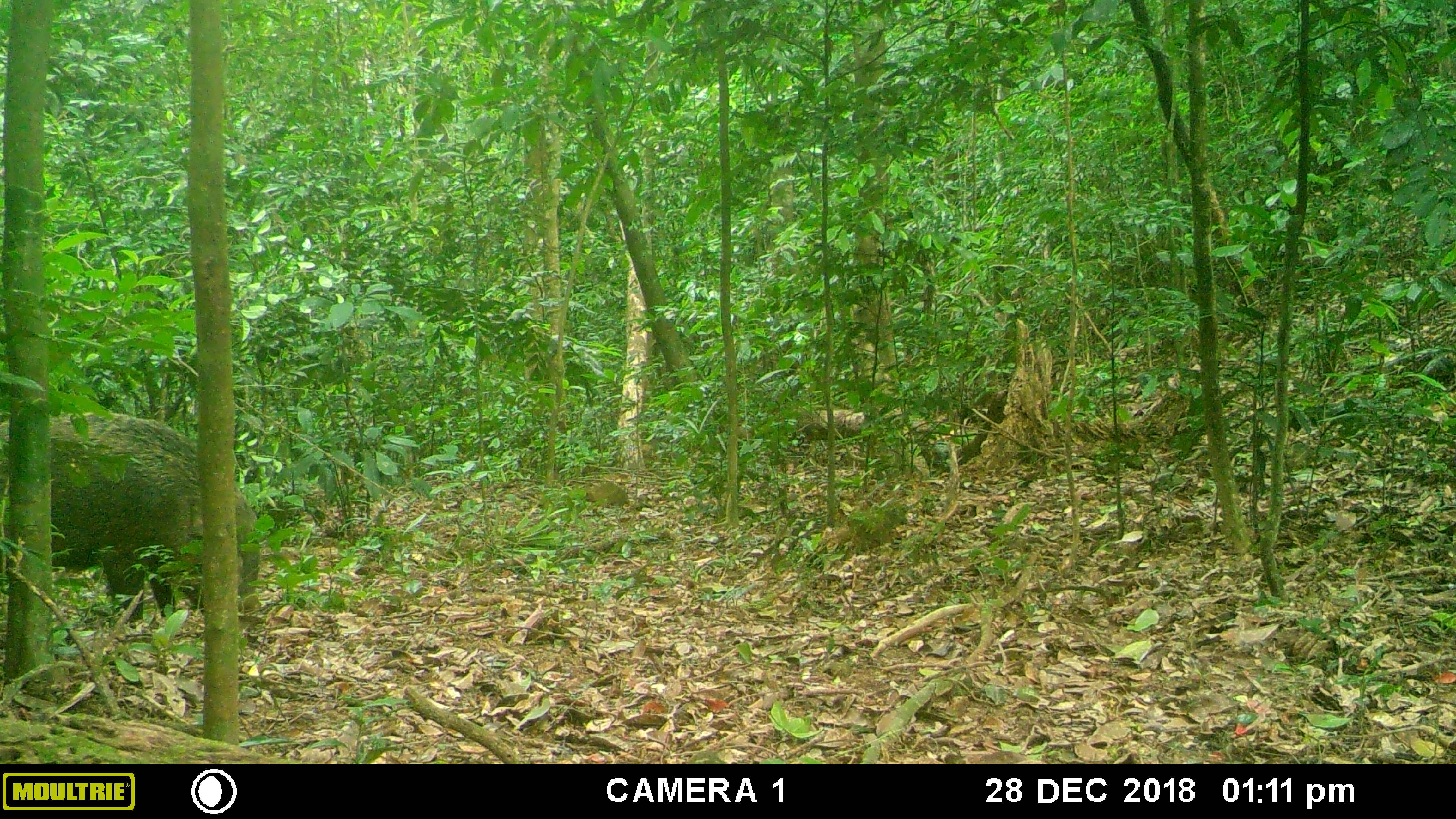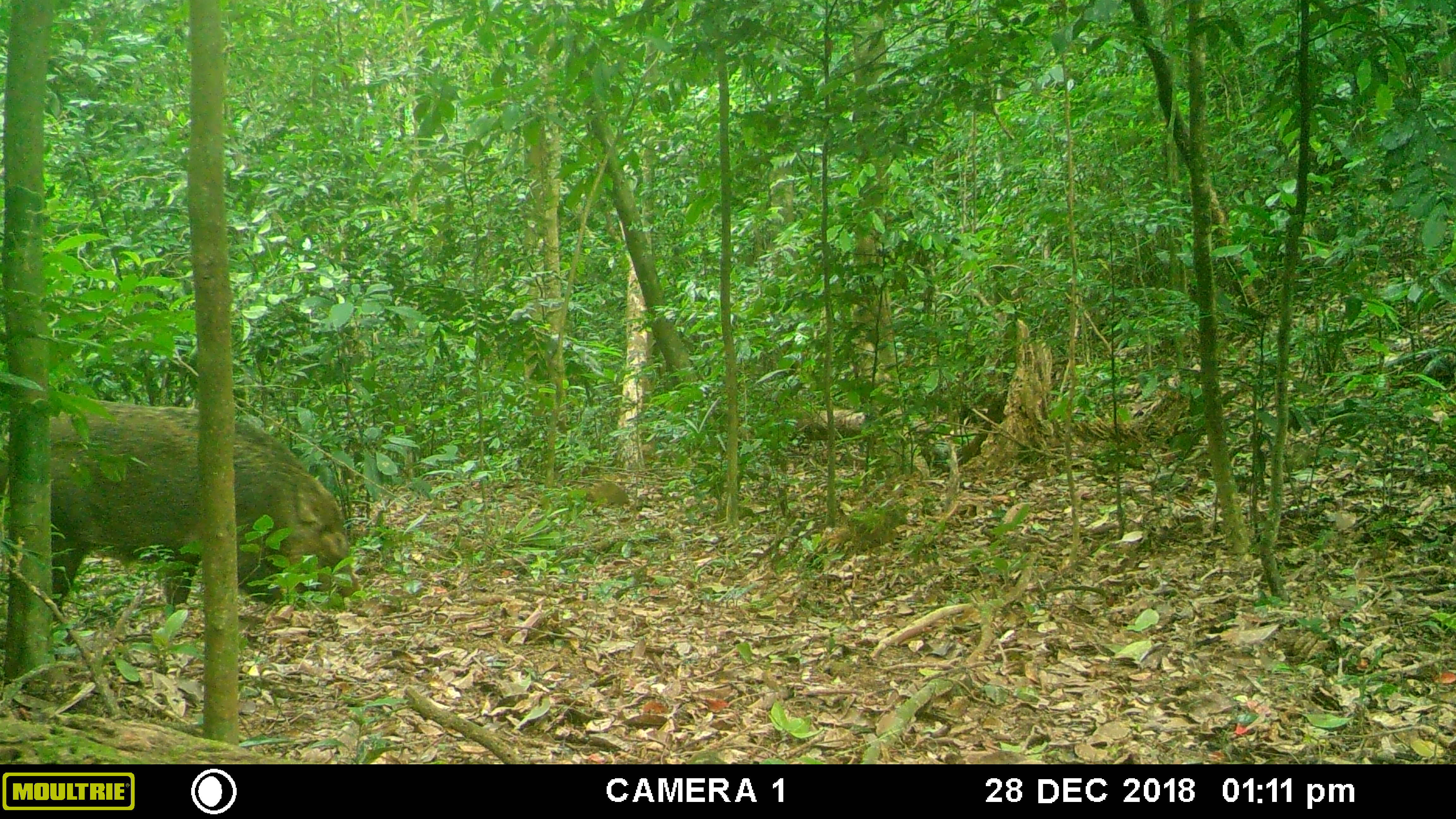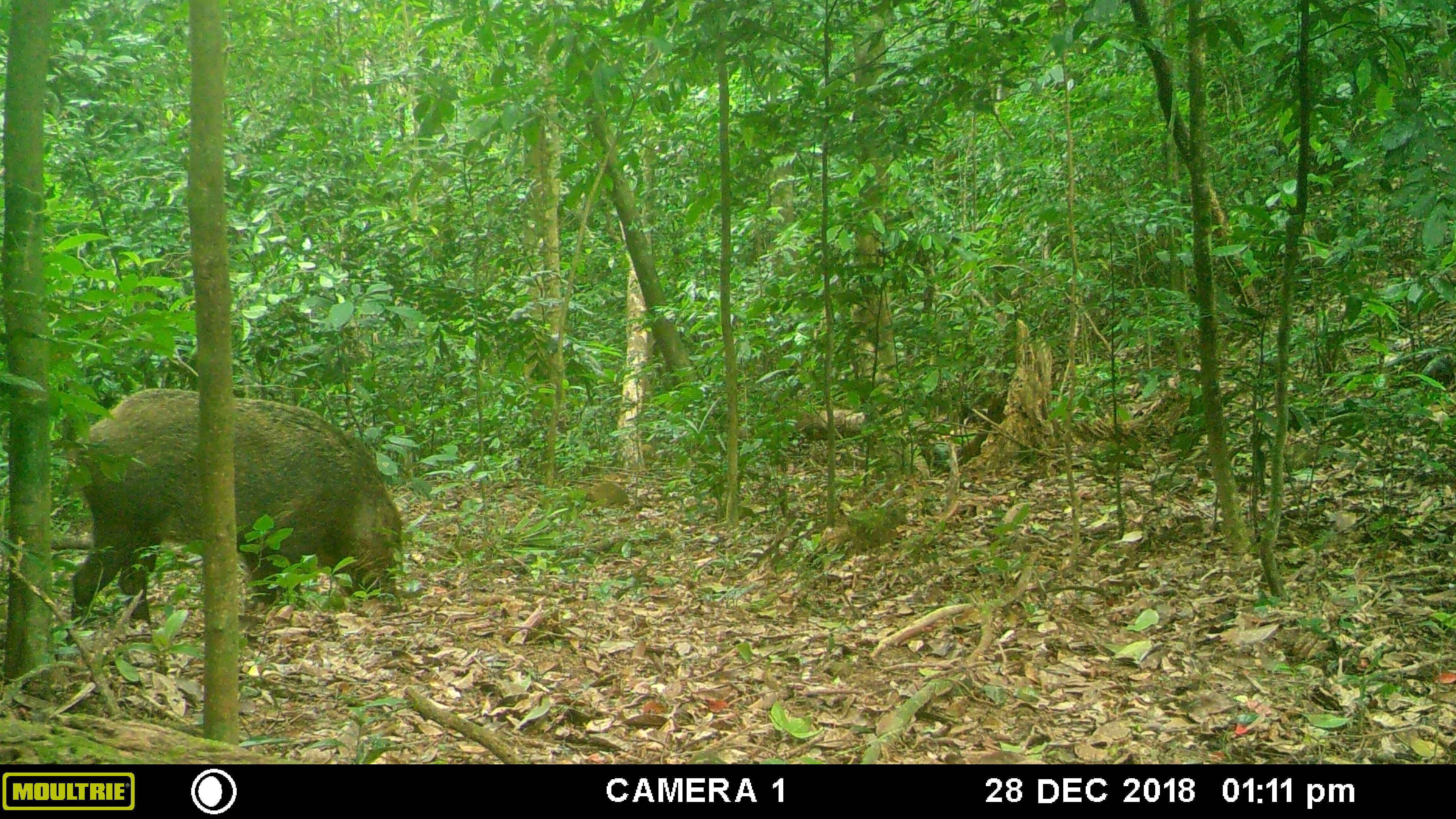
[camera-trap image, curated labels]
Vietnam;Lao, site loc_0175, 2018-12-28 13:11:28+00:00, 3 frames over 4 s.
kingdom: Animalia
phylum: Chordata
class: Mammalia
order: Artiodactyla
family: Suidae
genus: Sus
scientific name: Sus scrofa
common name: eurasian wild pig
Eurasian wild pig (Sus scrofa). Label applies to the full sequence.